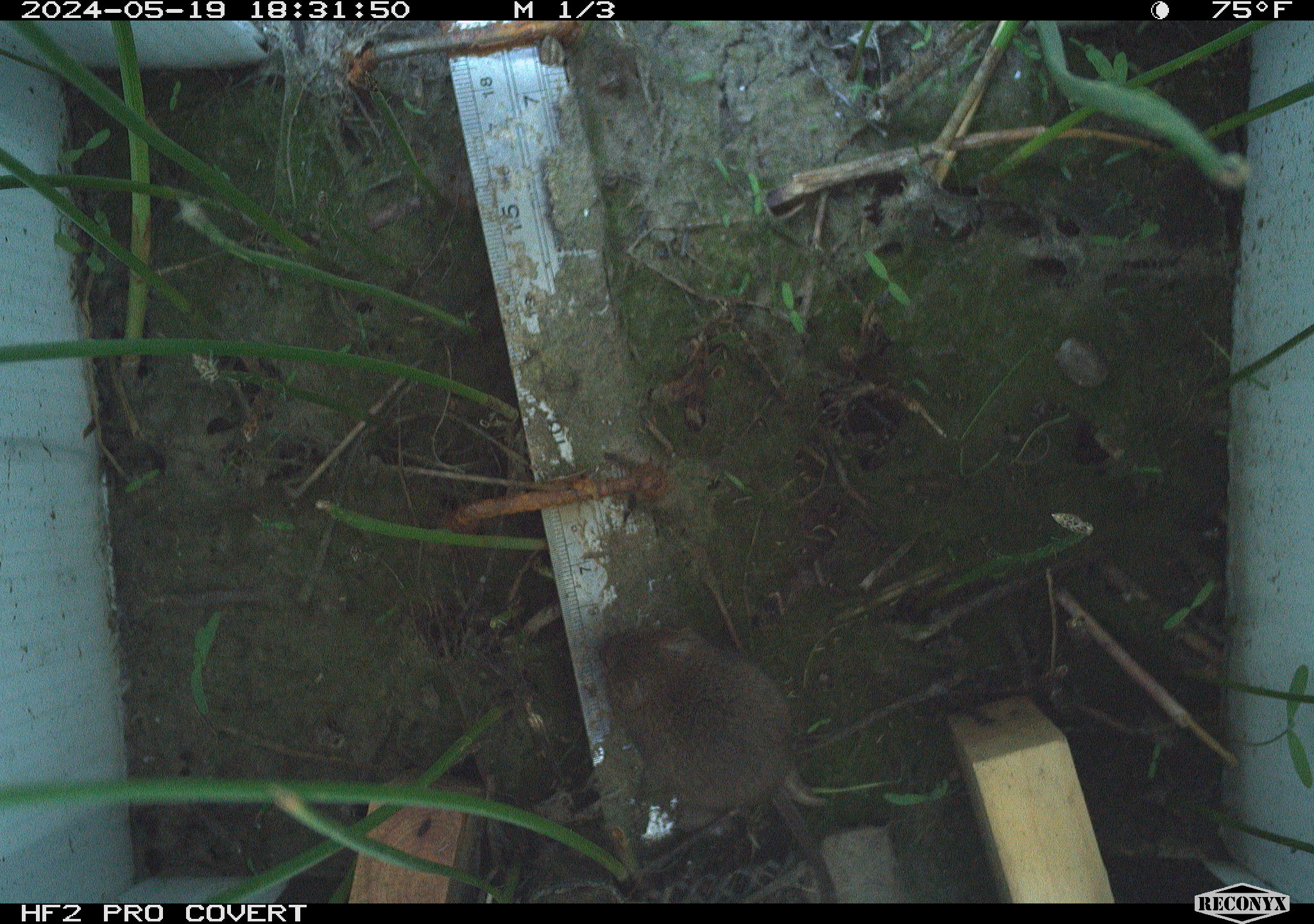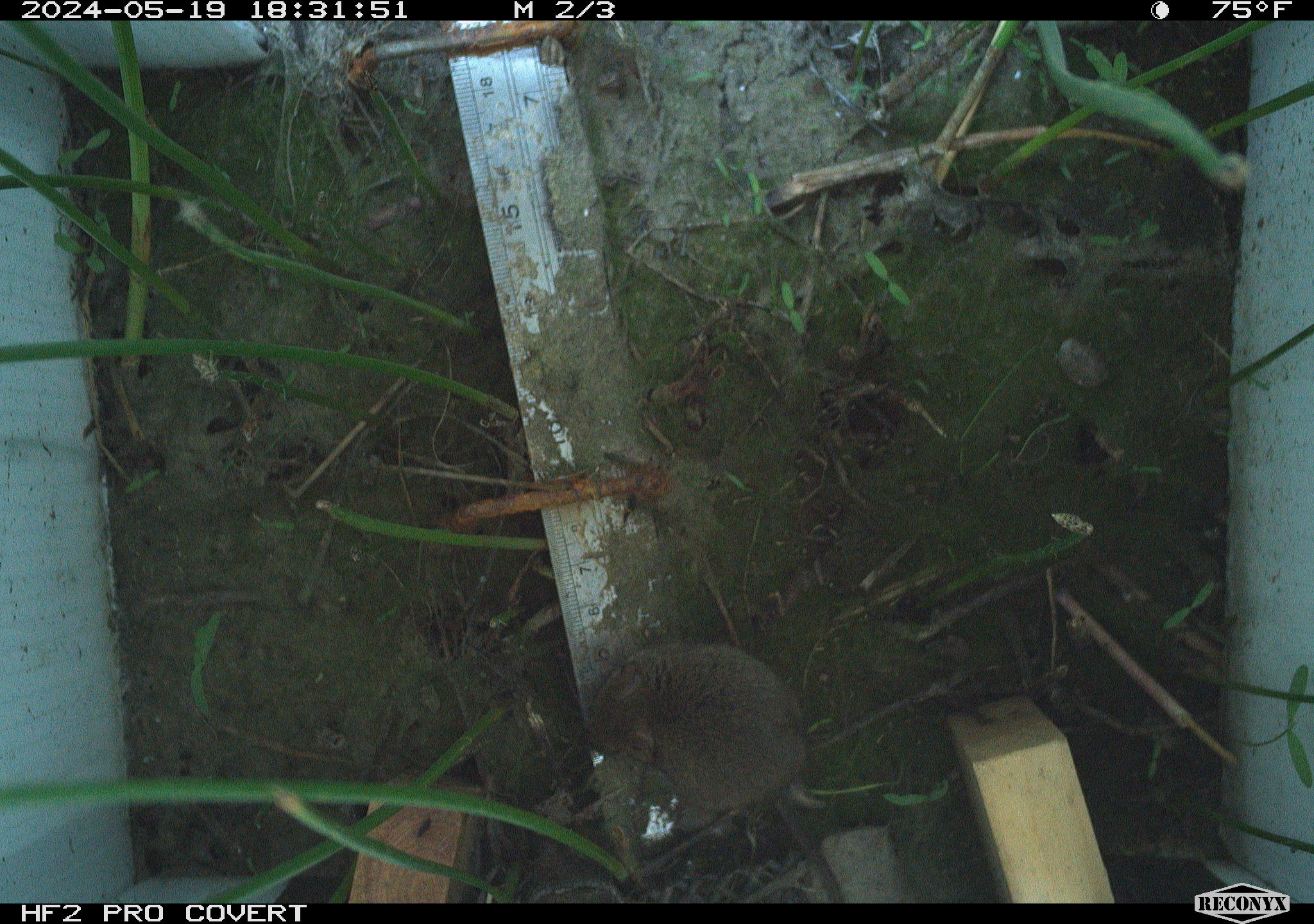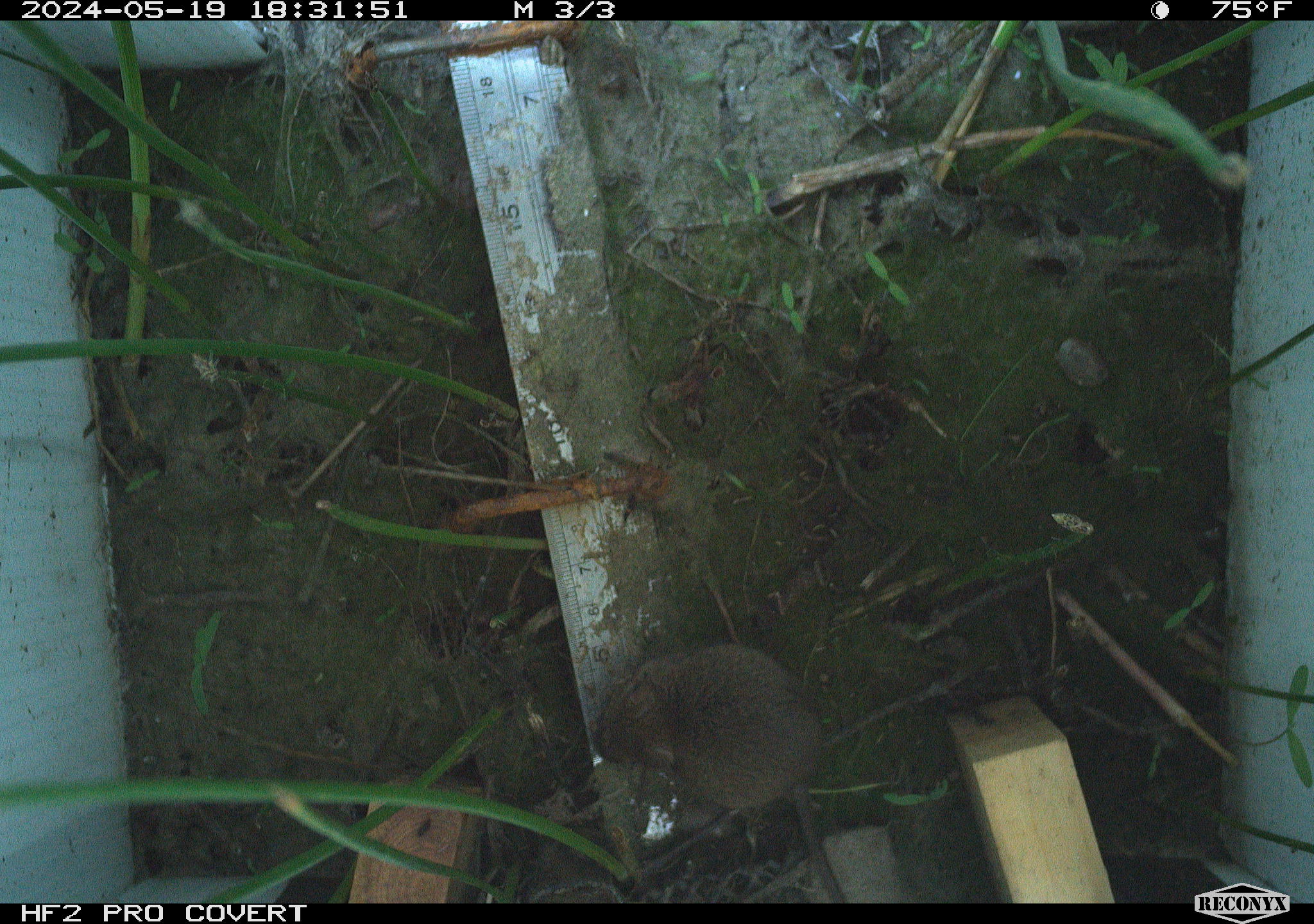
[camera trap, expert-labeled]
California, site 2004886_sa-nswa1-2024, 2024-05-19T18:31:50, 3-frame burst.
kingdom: Animalia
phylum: Chordata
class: Mammalia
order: Rodentia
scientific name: Rodentia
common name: mouse species